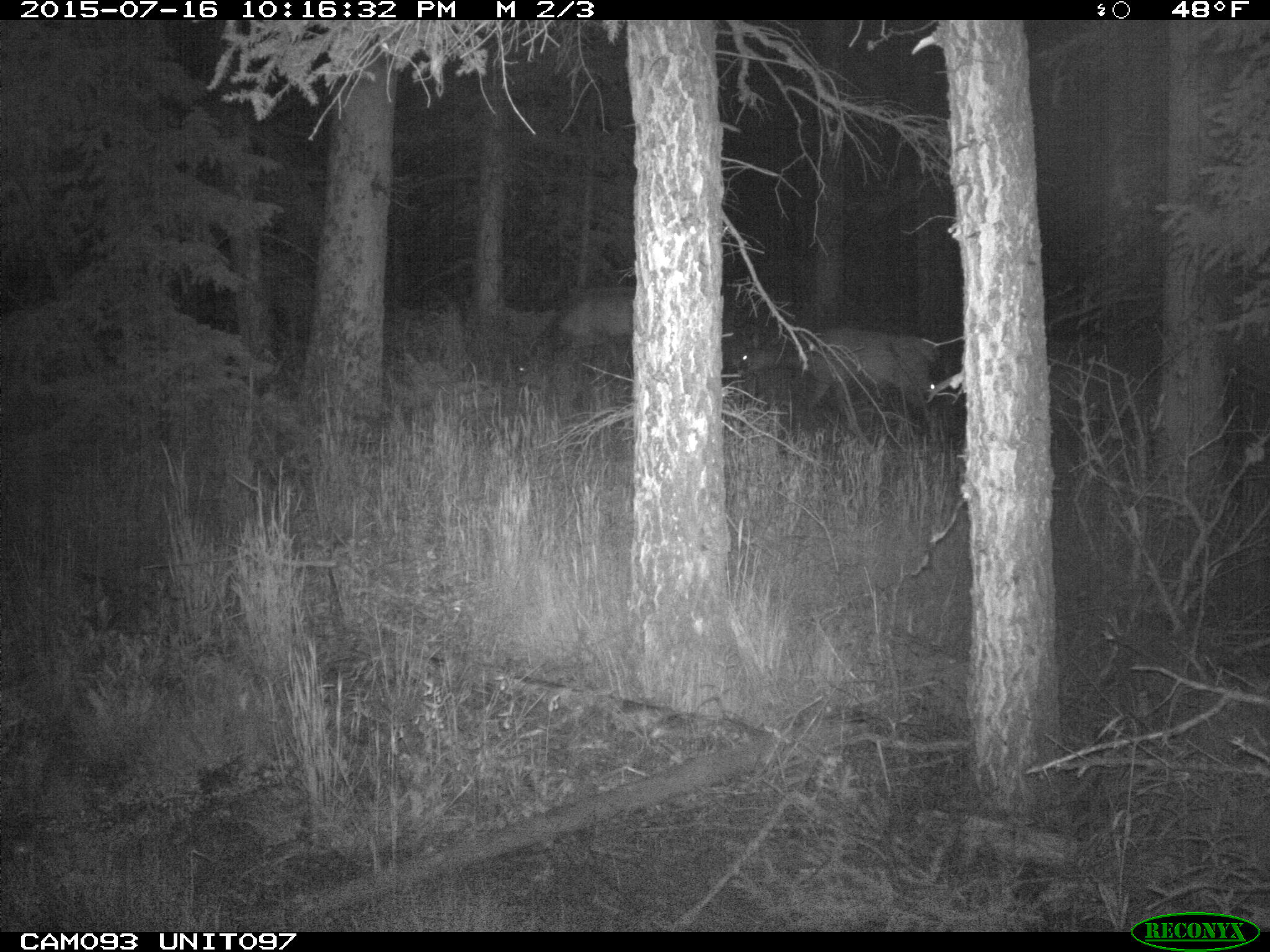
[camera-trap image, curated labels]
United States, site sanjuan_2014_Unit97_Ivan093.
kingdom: Animalia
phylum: Chordata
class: Mammalia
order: Artiodactyla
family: Cervidae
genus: Cervus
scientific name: Cervus elaphus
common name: red deer